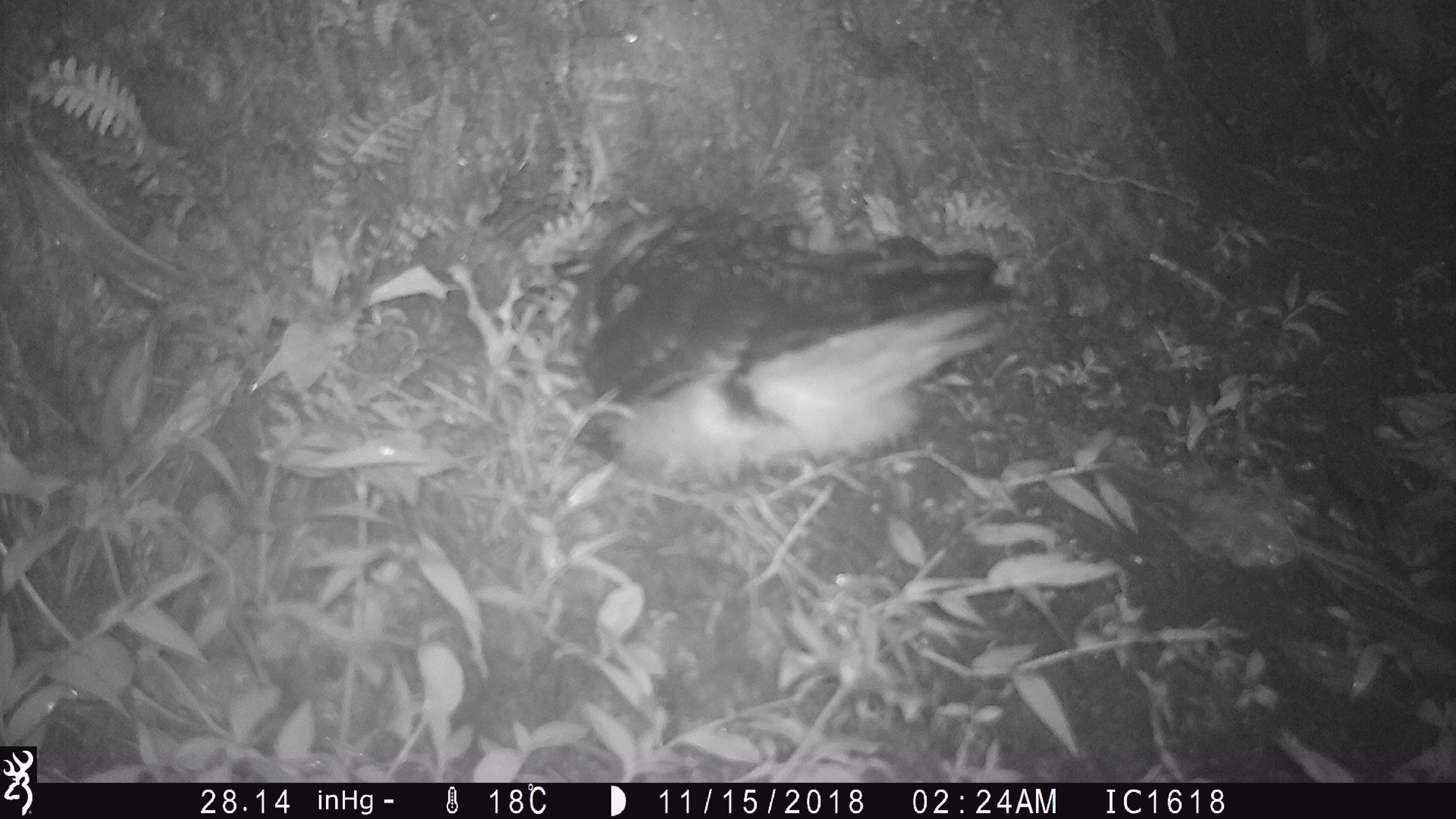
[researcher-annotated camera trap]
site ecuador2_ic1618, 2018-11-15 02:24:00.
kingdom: Animalia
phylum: Chordata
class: Aves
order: Procellariiformes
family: Procellariidae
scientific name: Procellariidae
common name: petrel chick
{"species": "petrel chick (Procellariidae)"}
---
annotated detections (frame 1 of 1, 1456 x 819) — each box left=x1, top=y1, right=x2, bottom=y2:
petrel chick: left=568, top=193, right=1032, bottom=505